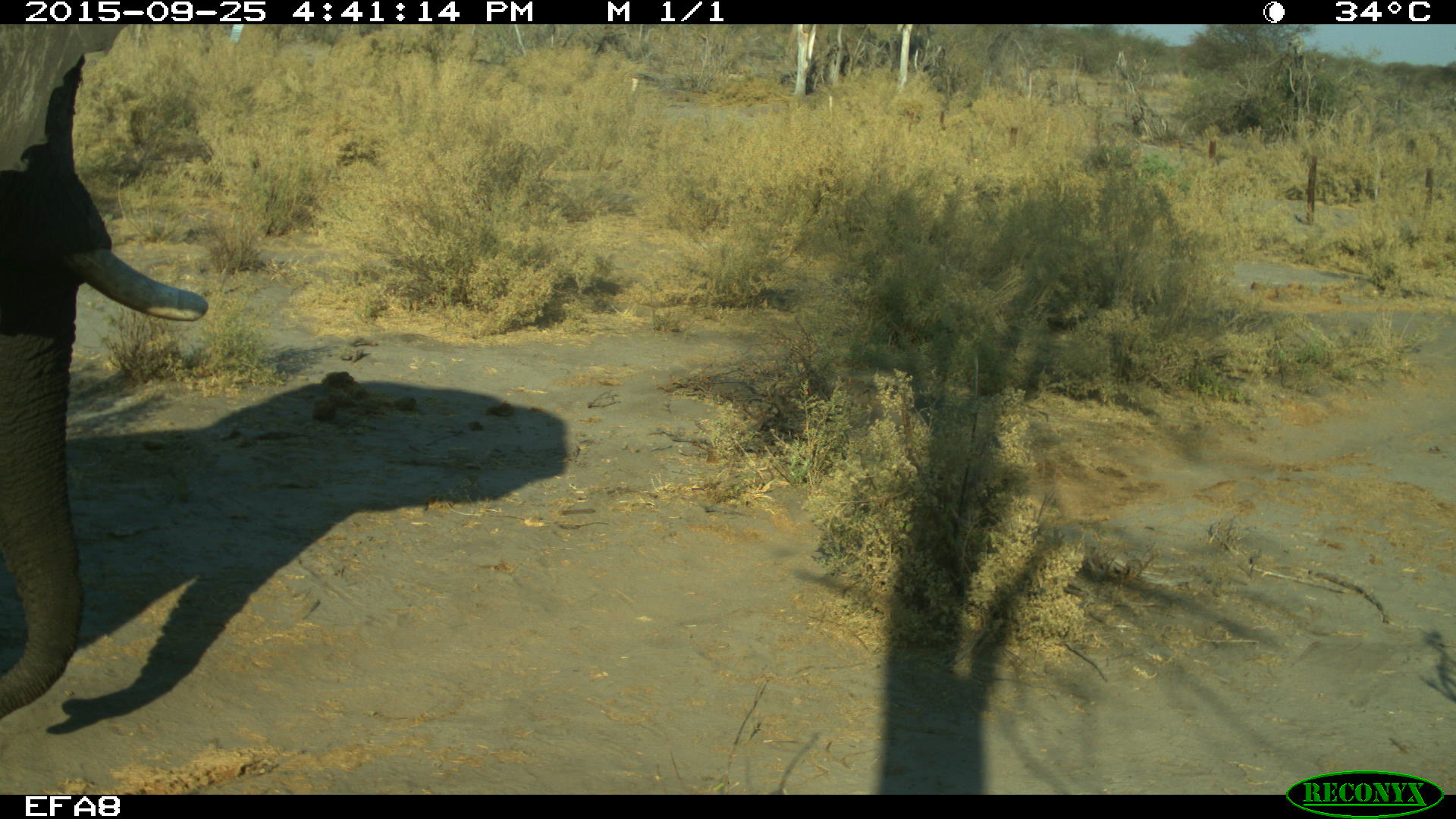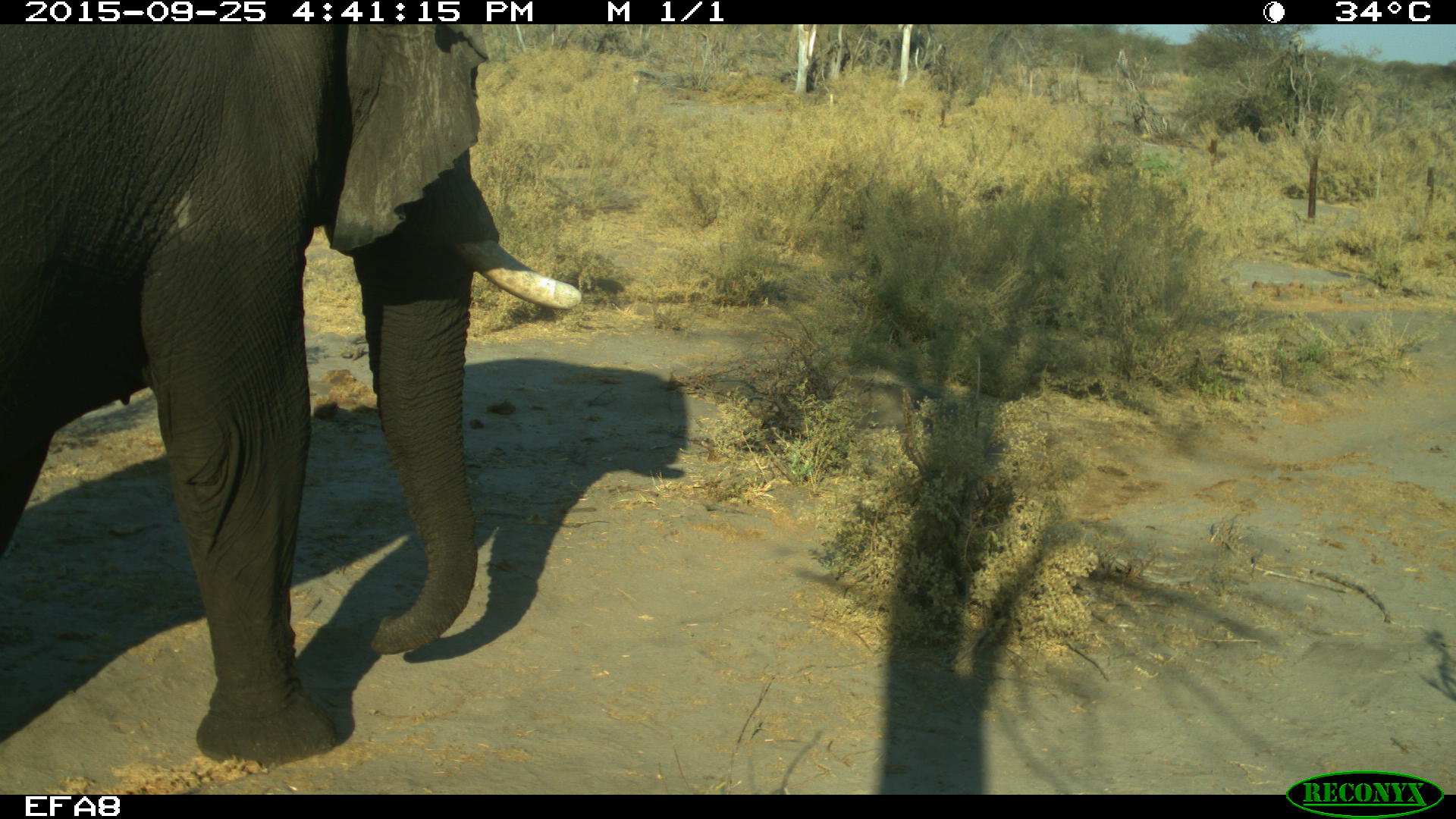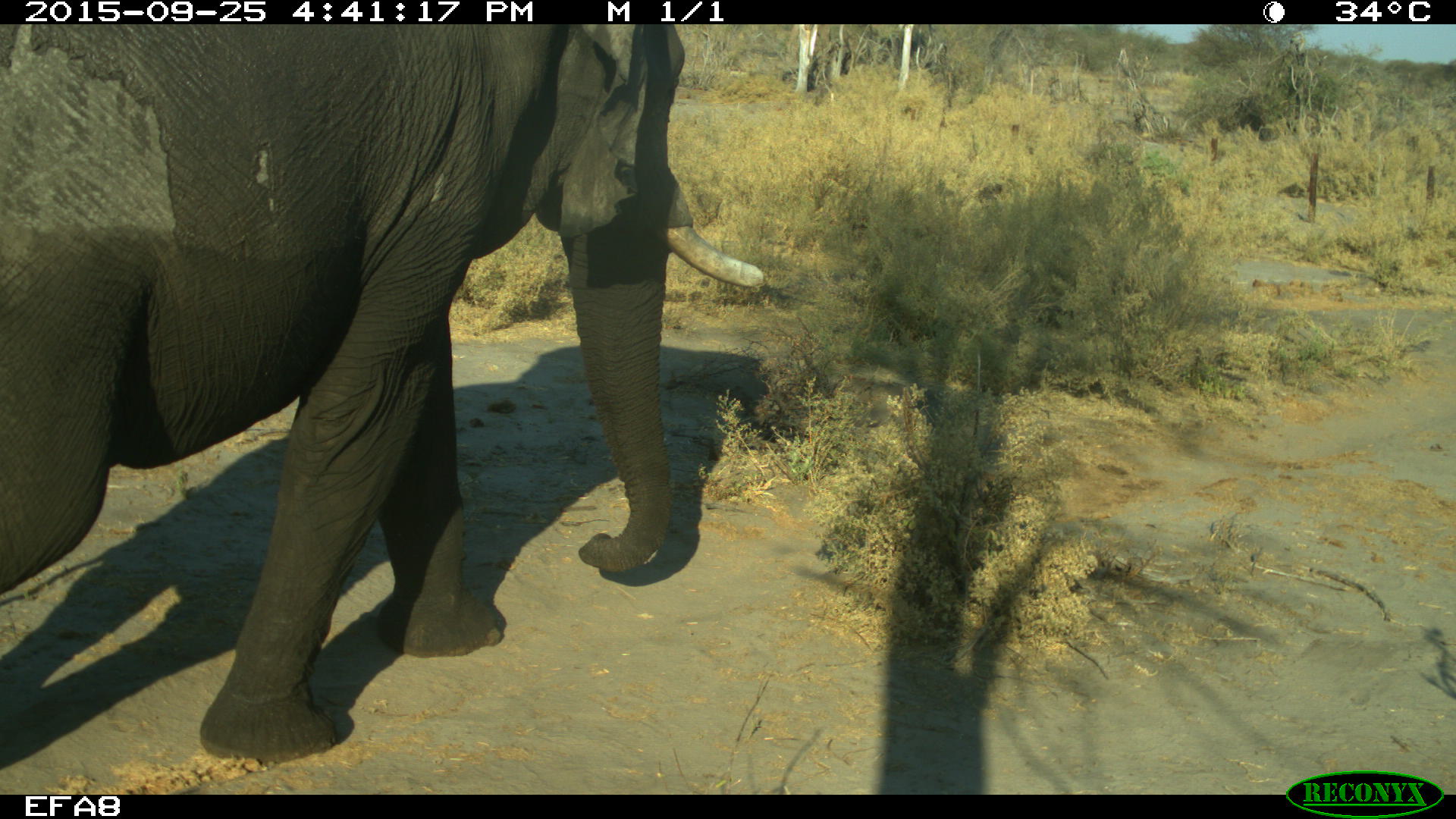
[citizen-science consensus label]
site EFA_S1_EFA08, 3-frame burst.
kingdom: Animalia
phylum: Chordata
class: Mammalia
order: Proboscidea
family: Elephantidae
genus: Loxodonta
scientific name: Loxodonta africana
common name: african bush elephant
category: elephant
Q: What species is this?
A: Elephant (african bush elephant) (Loxodonta africana).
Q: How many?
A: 1.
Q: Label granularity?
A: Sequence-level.